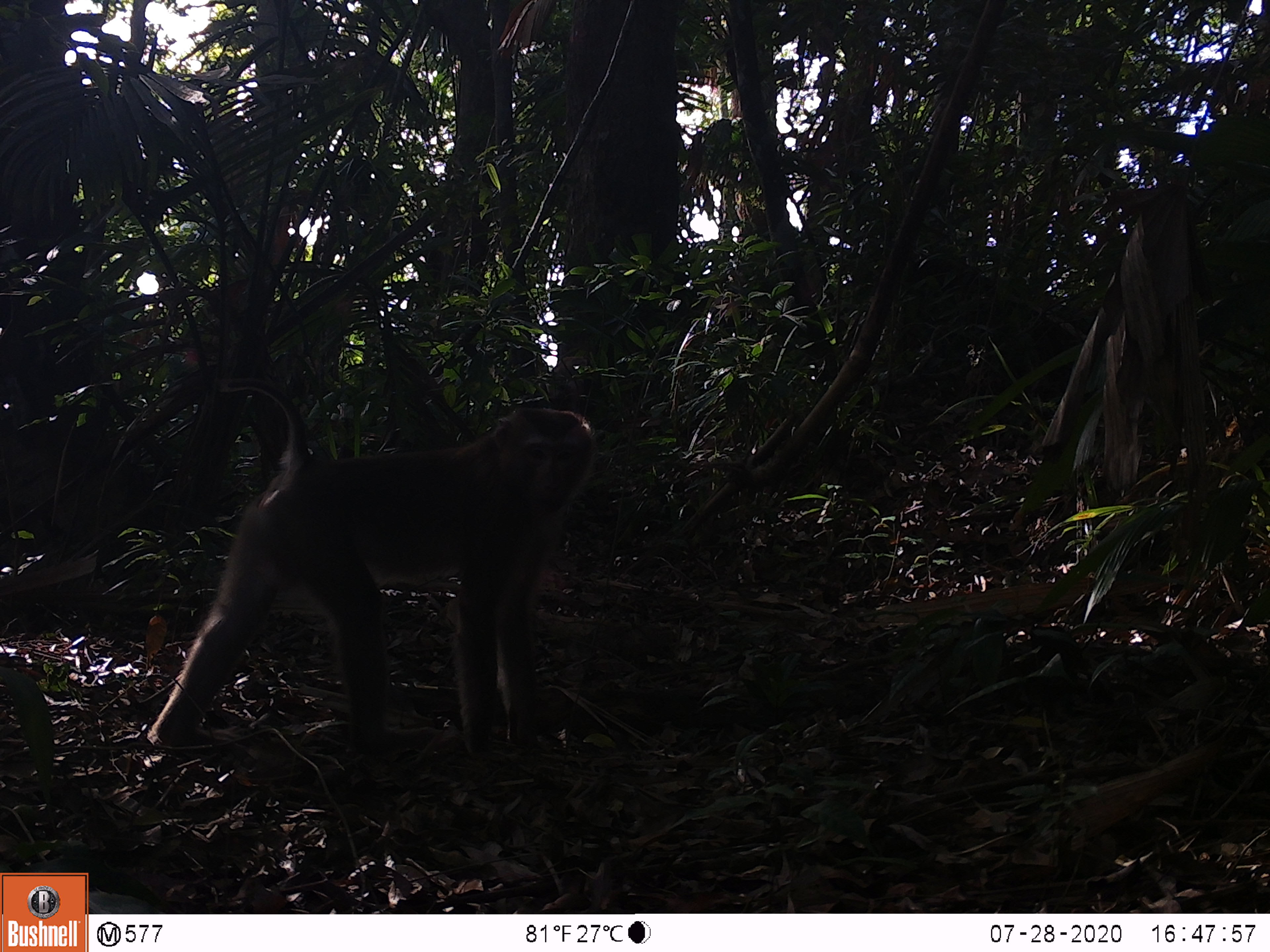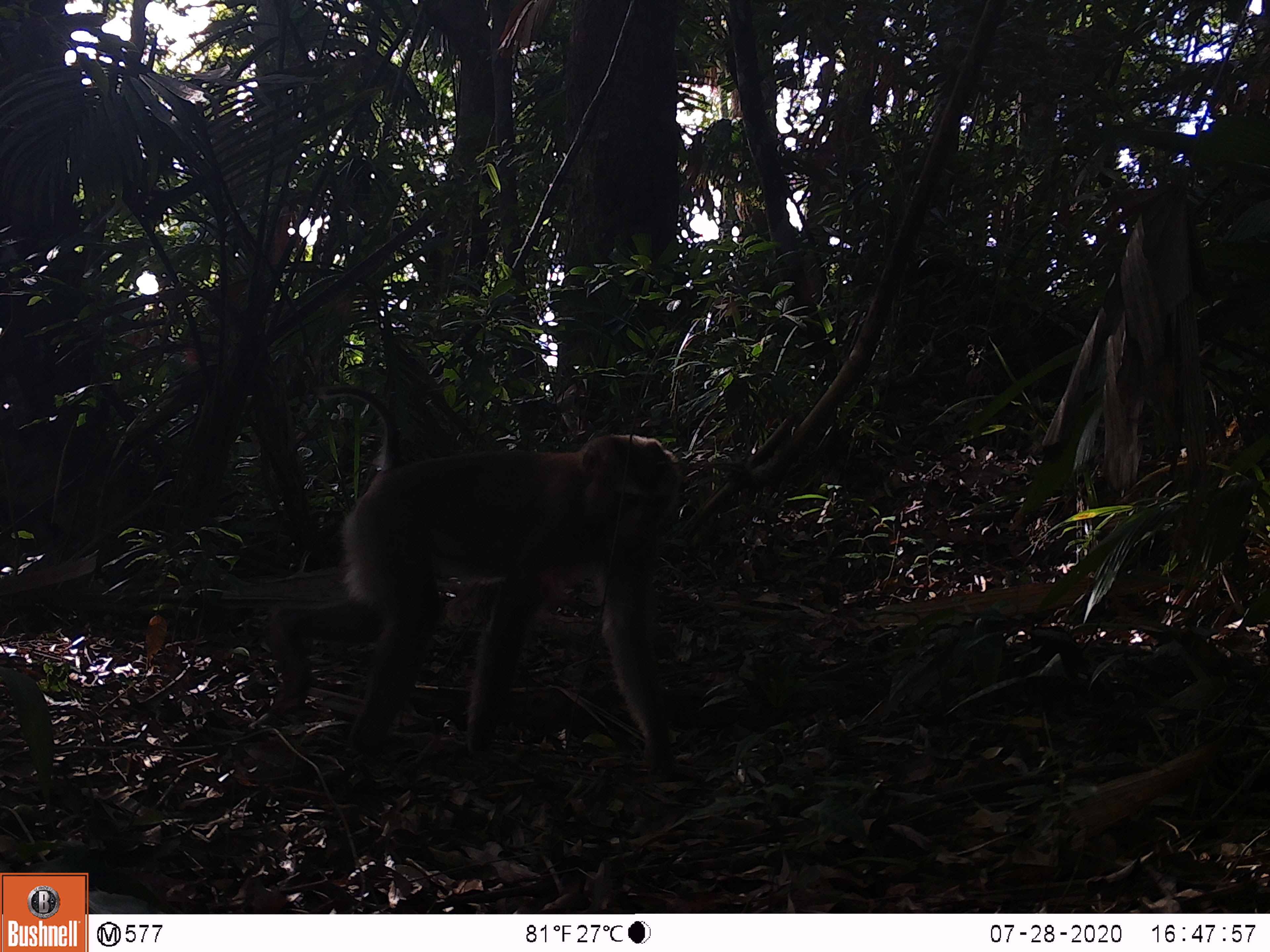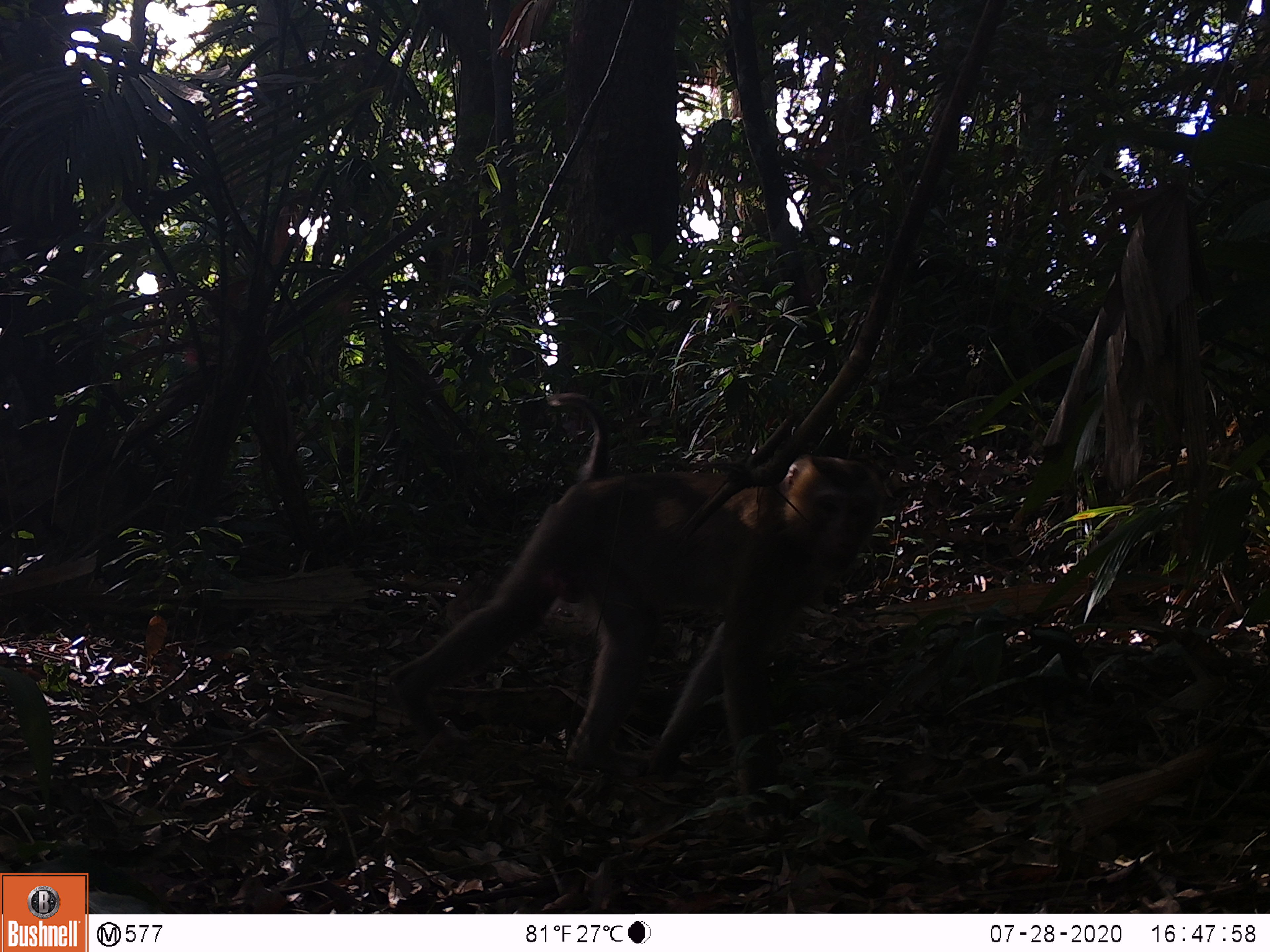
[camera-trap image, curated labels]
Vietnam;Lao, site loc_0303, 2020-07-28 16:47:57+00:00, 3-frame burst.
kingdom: Animalia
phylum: Chordata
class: Mammalia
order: Primates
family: Cercopithecidae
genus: Macaca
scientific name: Macaca nemestrina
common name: pig-tailed macaque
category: pig tailed macaque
Pig tailed macaque (pig-tailed macaque) (Macaca nemestrina). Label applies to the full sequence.